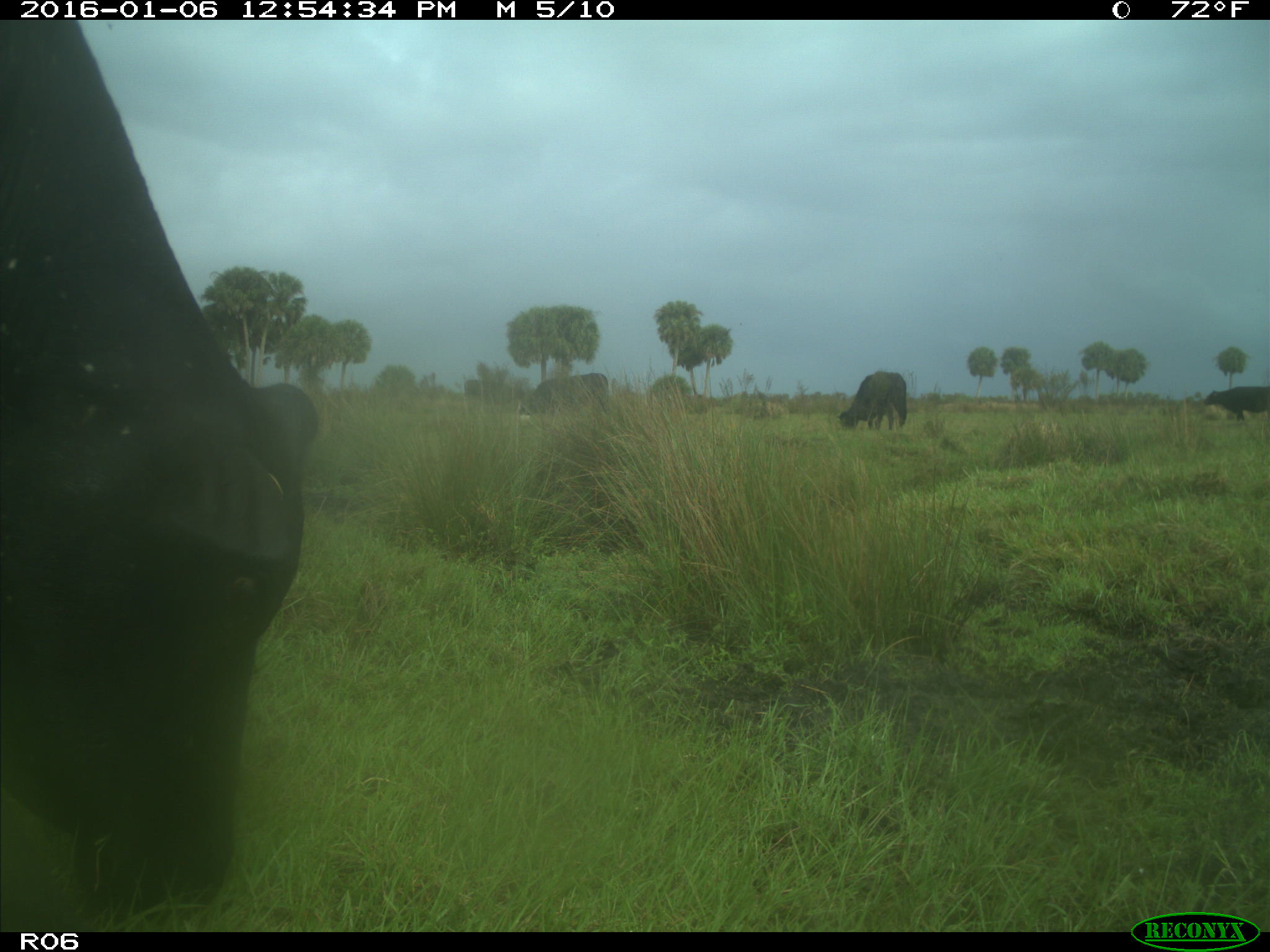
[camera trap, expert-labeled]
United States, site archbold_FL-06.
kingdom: Animalia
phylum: Chordata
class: Mammalia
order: Artiodactyla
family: Bovidae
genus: Bos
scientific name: Bos taurus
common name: domestic cow